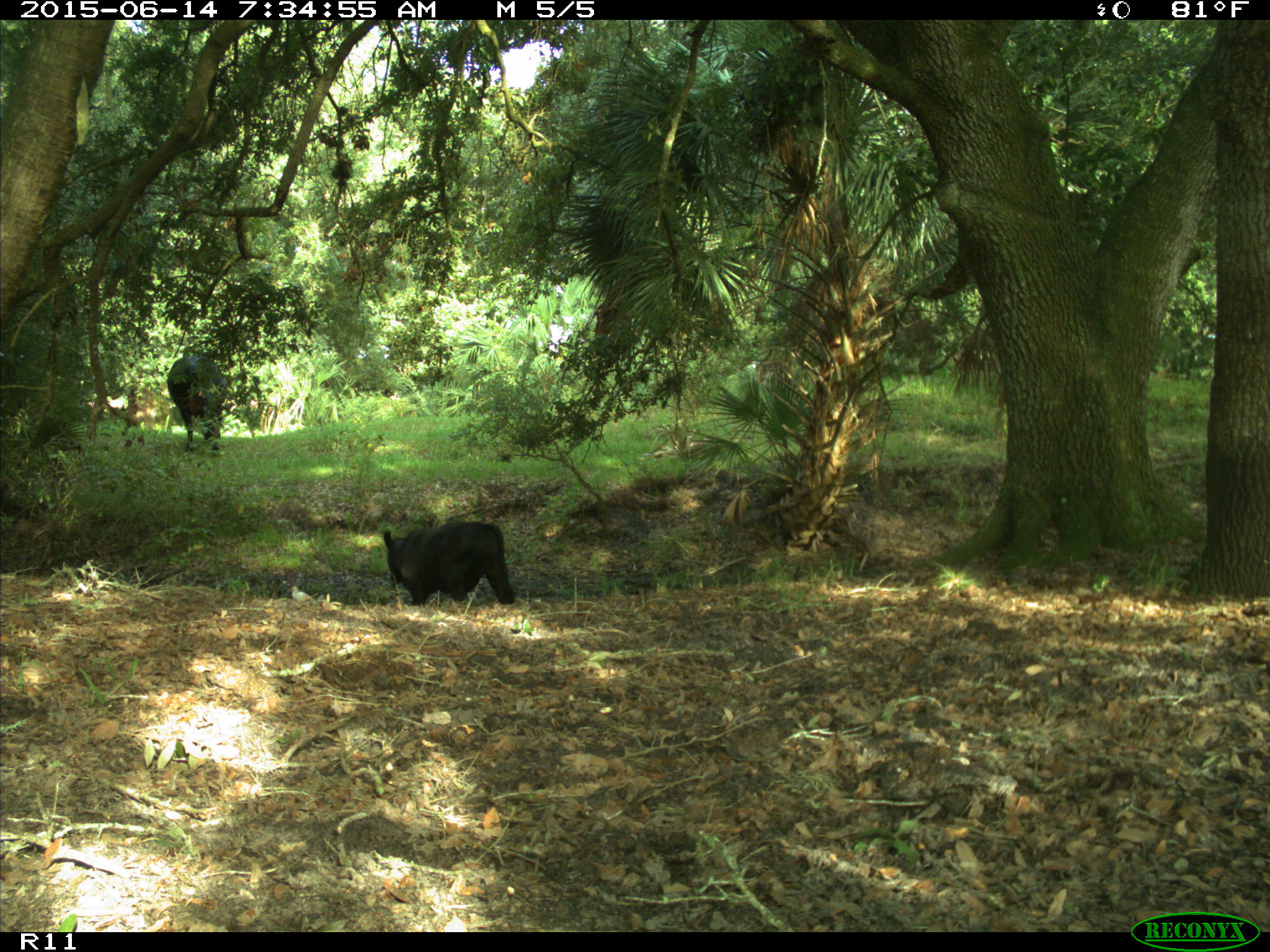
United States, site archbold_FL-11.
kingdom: Animalia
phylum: Chordata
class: Mammalia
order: Artiodactyla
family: Bovidae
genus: Bos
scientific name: Bos taurus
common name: domestic cow